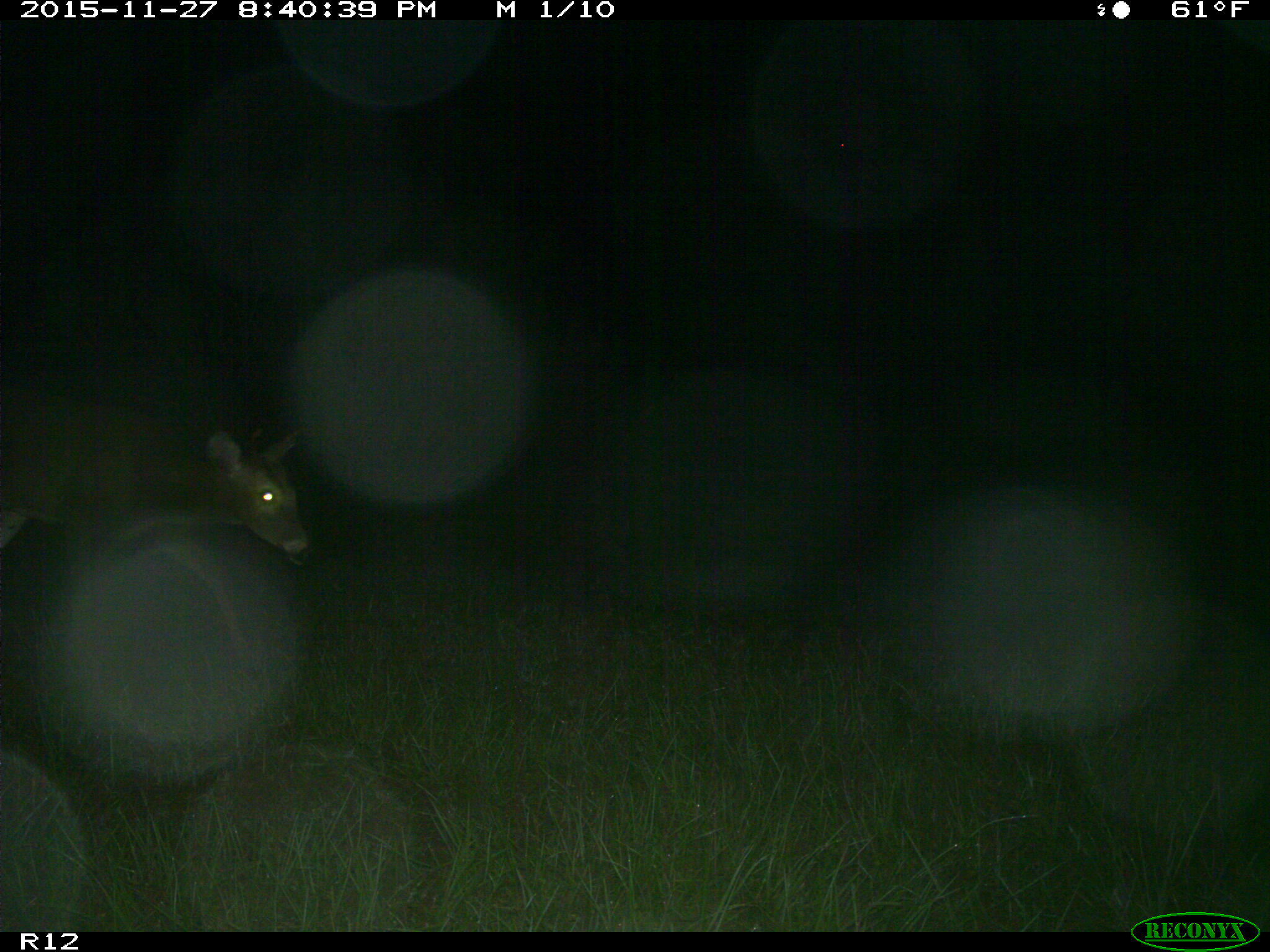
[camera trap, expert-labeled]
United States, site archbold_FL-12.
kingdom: Animalia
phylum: Chordata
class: Mammalia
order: Artiodactyla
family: Cervidae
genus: Odocoileus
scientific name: Odocoileus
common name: deer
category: unidentified deer